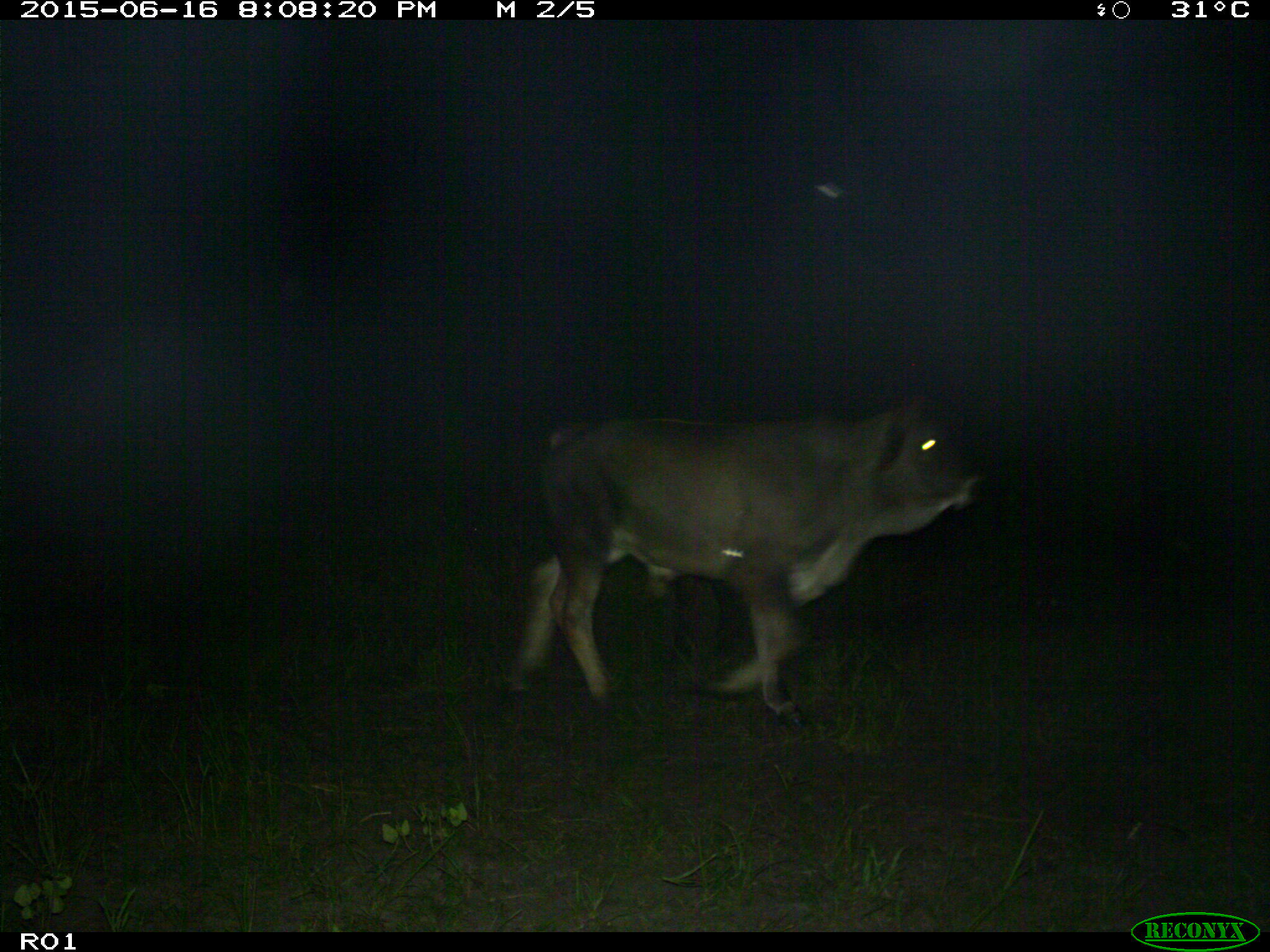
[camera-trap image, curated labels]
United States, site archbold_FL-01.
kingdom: Animalia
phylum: Chordata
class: Mammalia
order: Artiodactyla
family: Bovidae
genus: Bos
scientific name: Bos taurus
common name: domestic cow